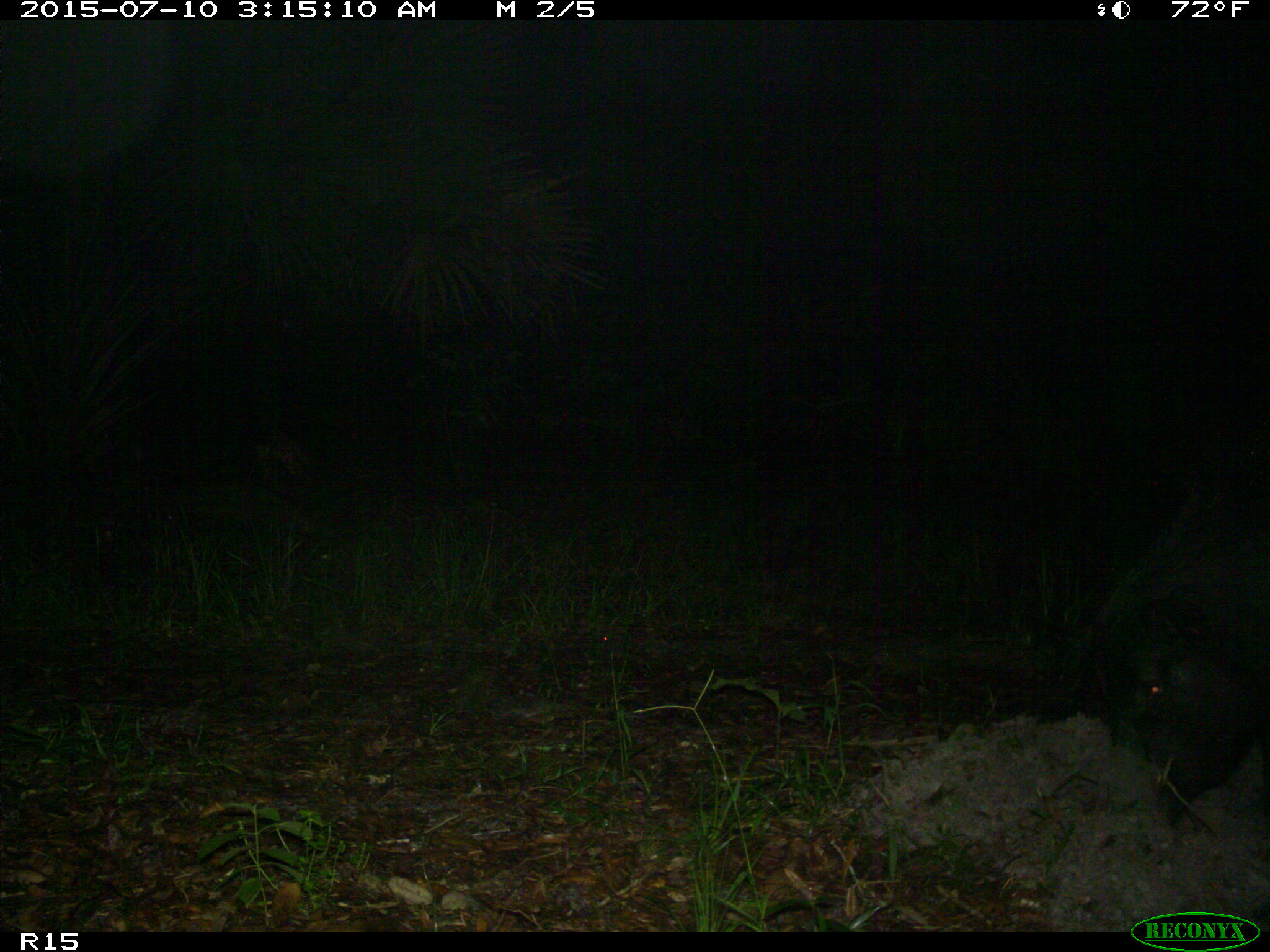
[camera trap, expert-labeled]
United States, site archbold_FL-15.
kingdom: Animalia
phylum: Chordata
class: Mammalia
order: Artiodactyla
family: Suidae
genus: Sus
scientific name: Sus scrofa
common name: wild boar